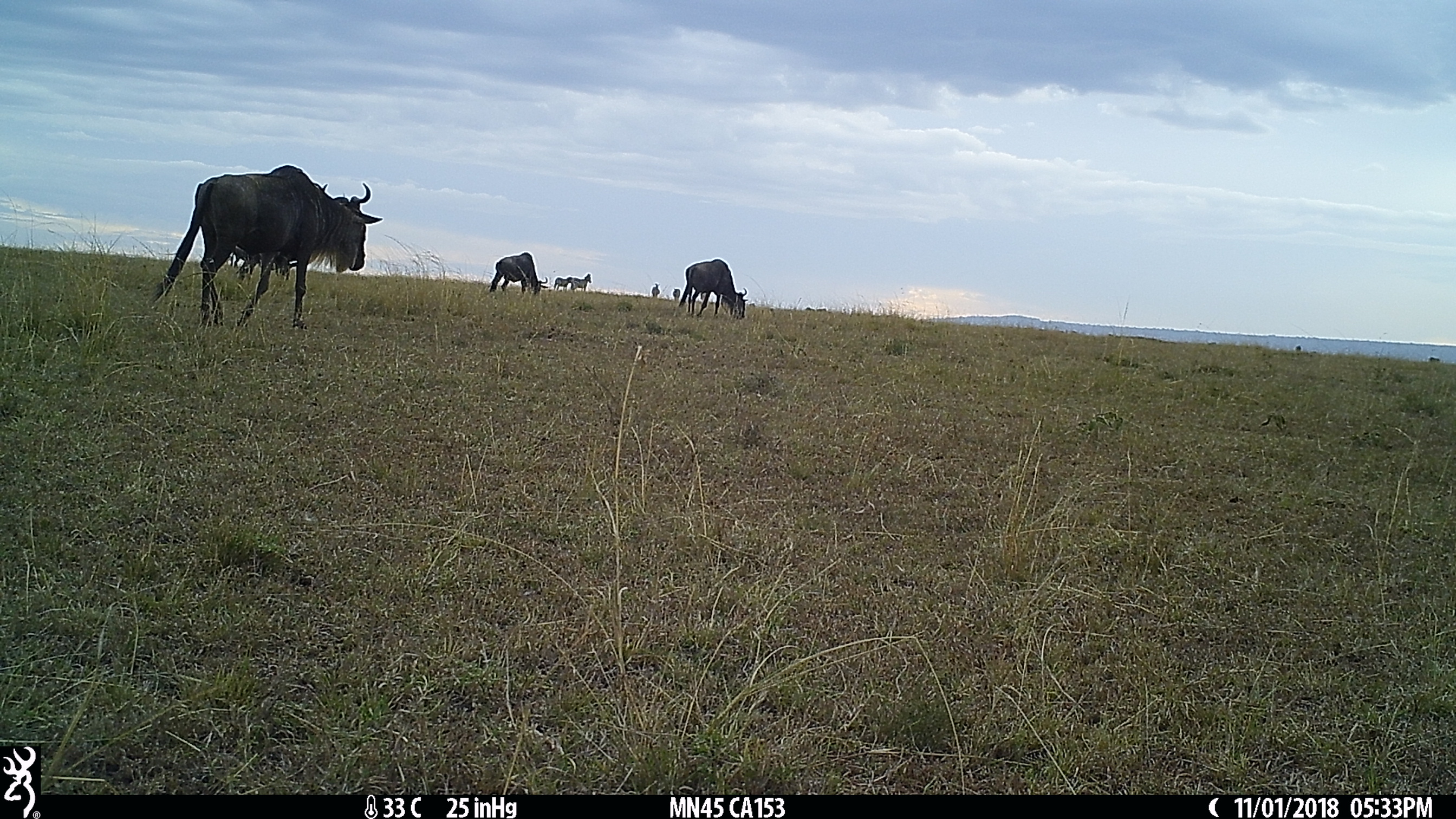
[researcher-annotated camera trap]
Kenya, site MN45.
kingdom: Animalia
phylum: Chordata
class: Mammalia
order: Artiodactyla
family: Bovidae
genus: Connochaetes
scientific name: Connochaetes taurinus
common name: blue wildebeest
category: wildebeest